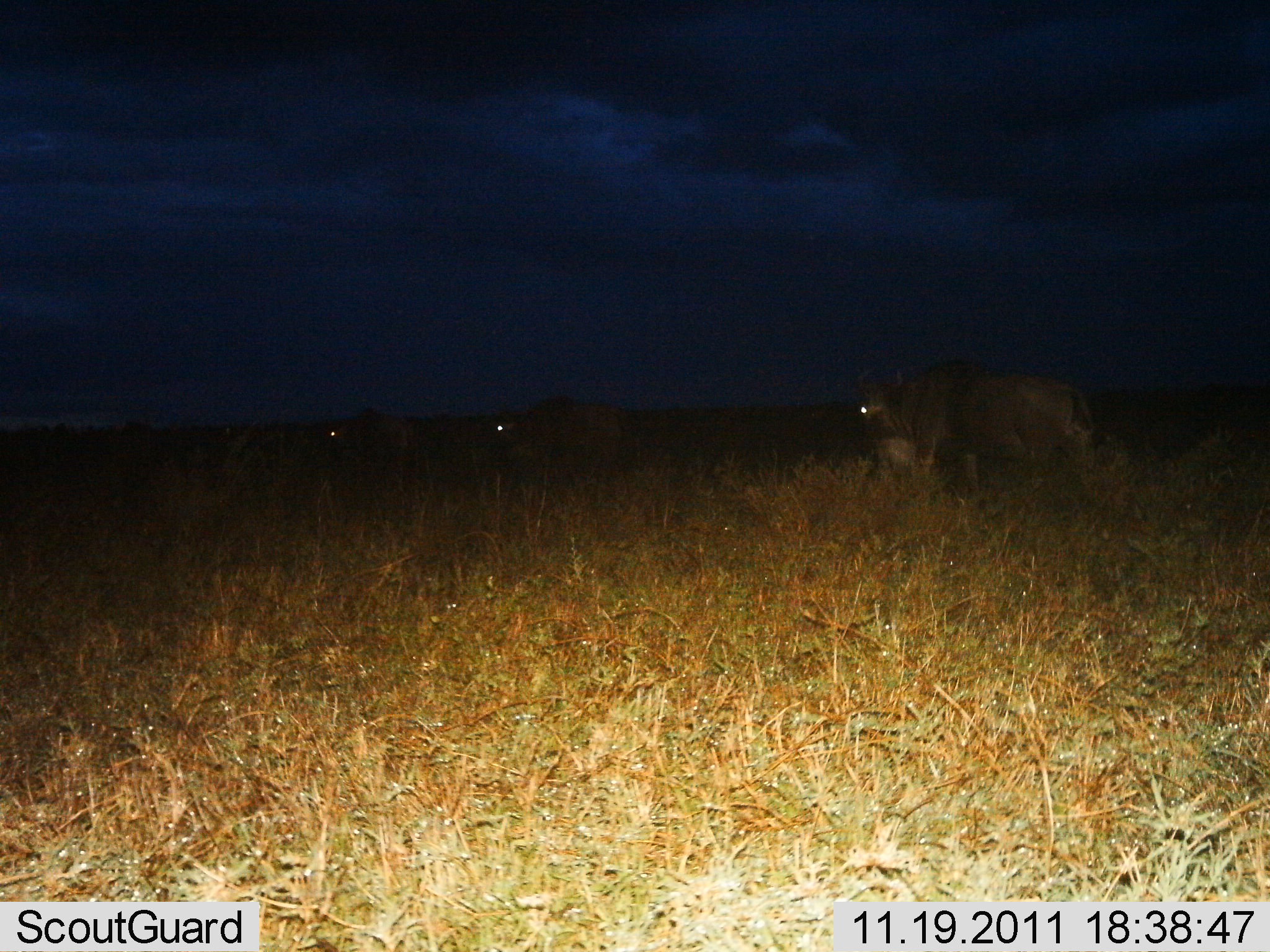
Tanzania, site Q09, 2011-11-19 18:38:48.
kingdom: Animalia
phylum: Chordata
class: Mammalia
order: Artiodactyla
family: Bovidae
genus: Connochaetes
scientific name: Connochaetes taurinus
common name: blue wildebeest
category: wildebeest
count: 3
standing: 25%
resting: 0%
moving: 75%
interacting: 0%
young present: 0%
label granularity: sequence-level